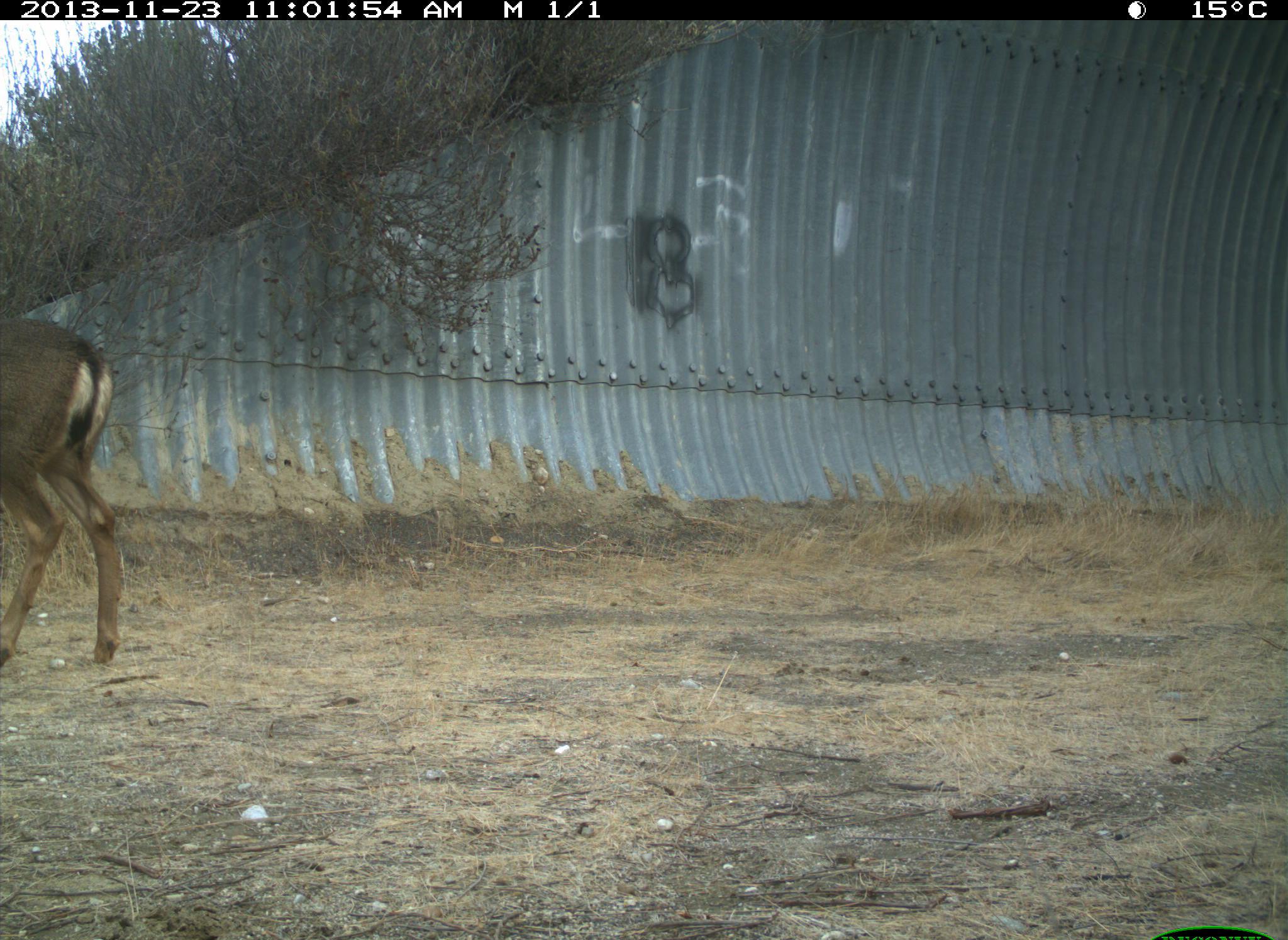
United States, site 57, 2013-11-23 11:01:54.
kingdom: Animalia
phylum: Chordata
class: Mammalia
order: Artiodactyla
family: Cervidae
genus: Odocoileus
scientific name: Odocoileus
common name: deer